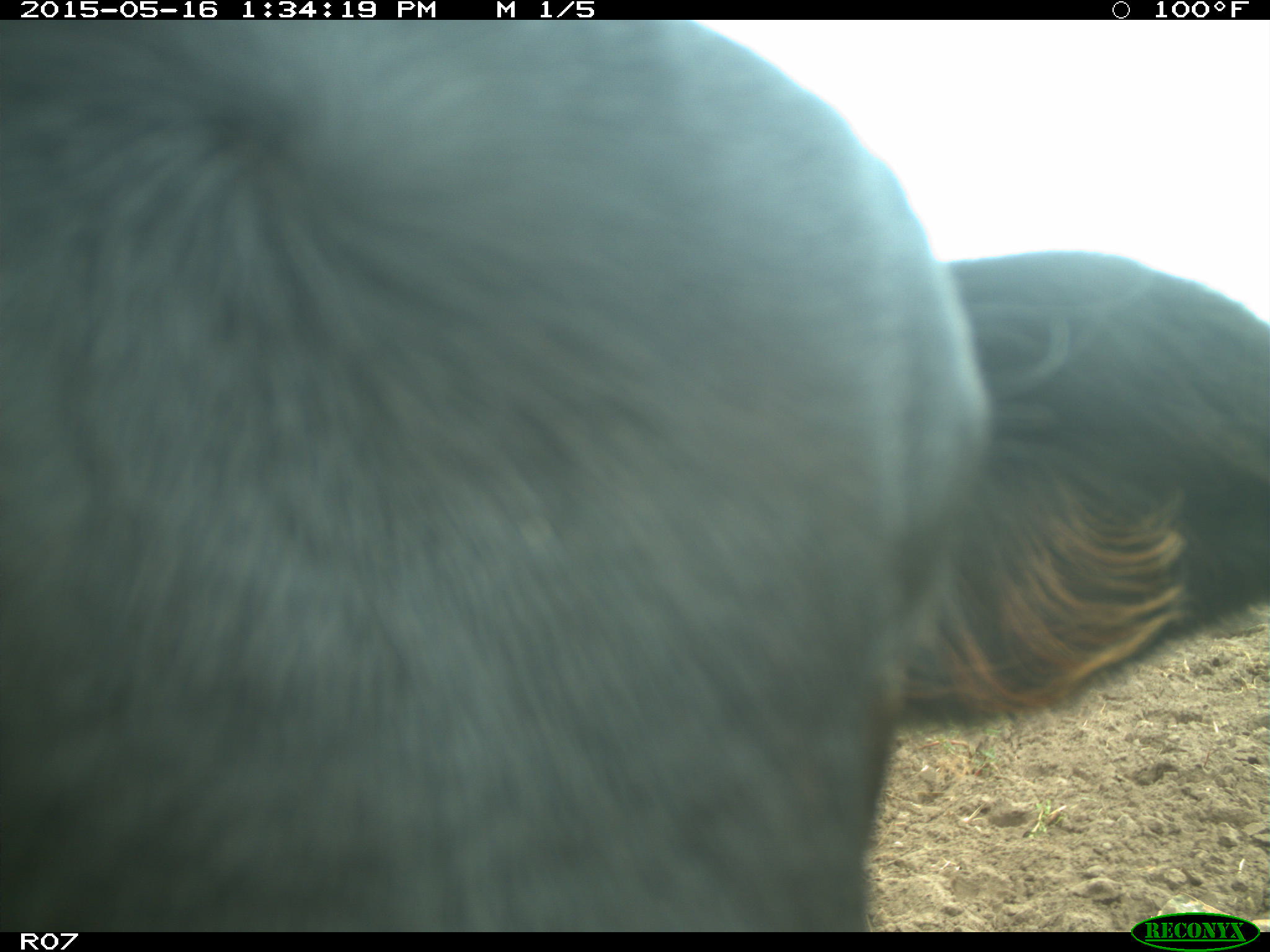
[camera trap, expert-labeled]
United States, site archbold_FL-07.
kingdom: Animalia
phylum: Chordata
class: Mammalia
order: Artiodactyla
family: Bovidae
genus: Bos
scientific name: Bos taurus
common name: domestic cow